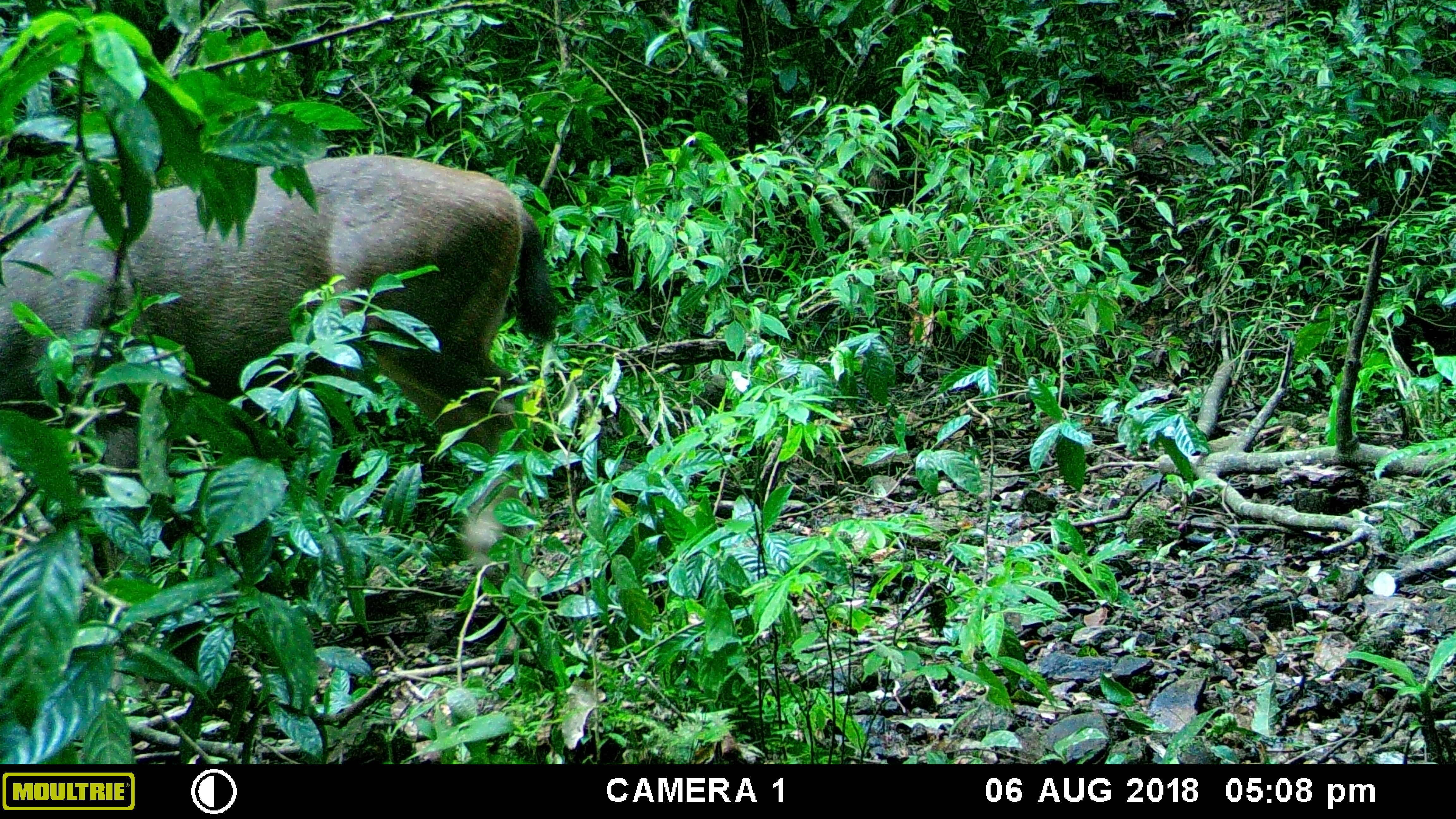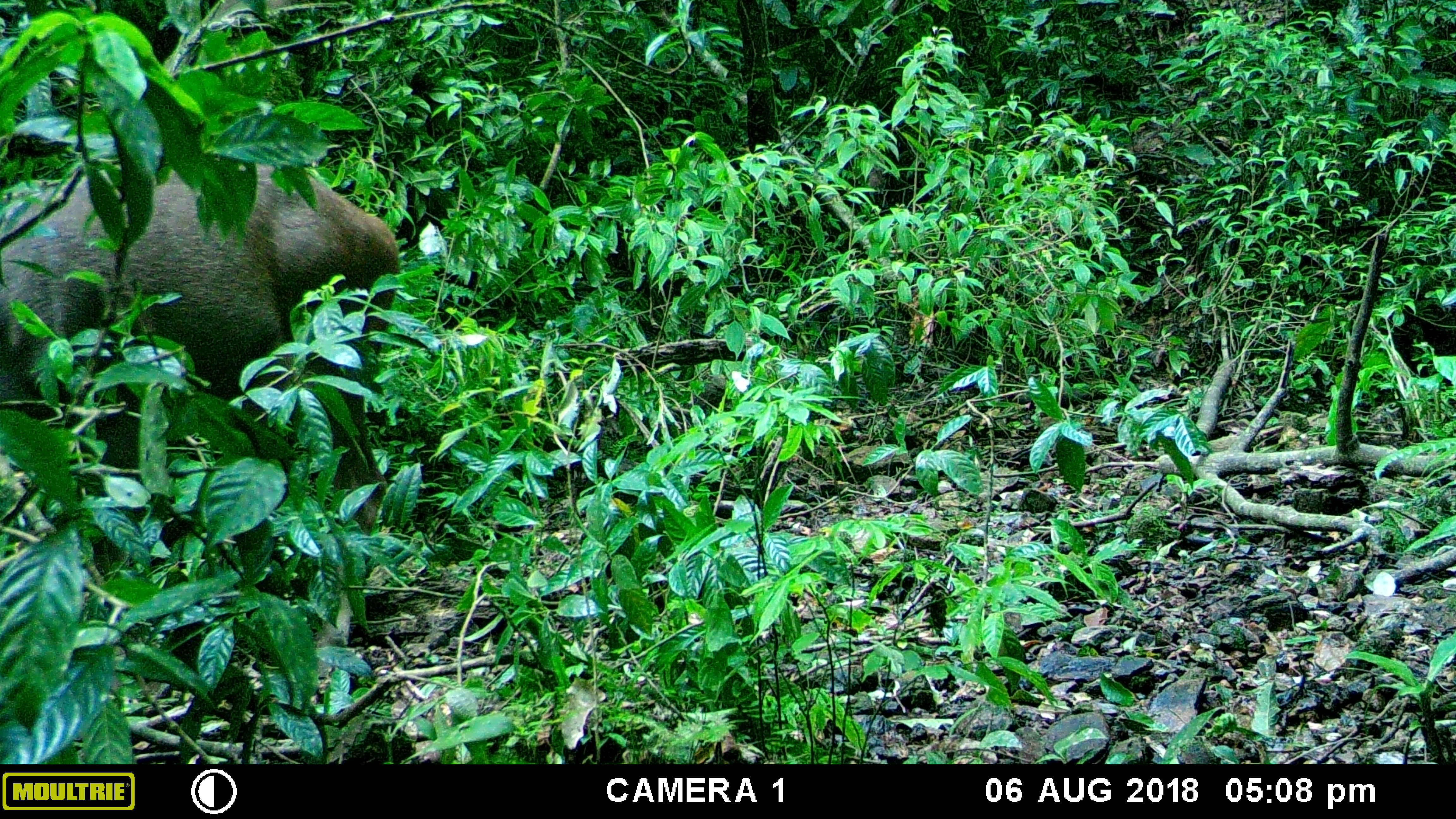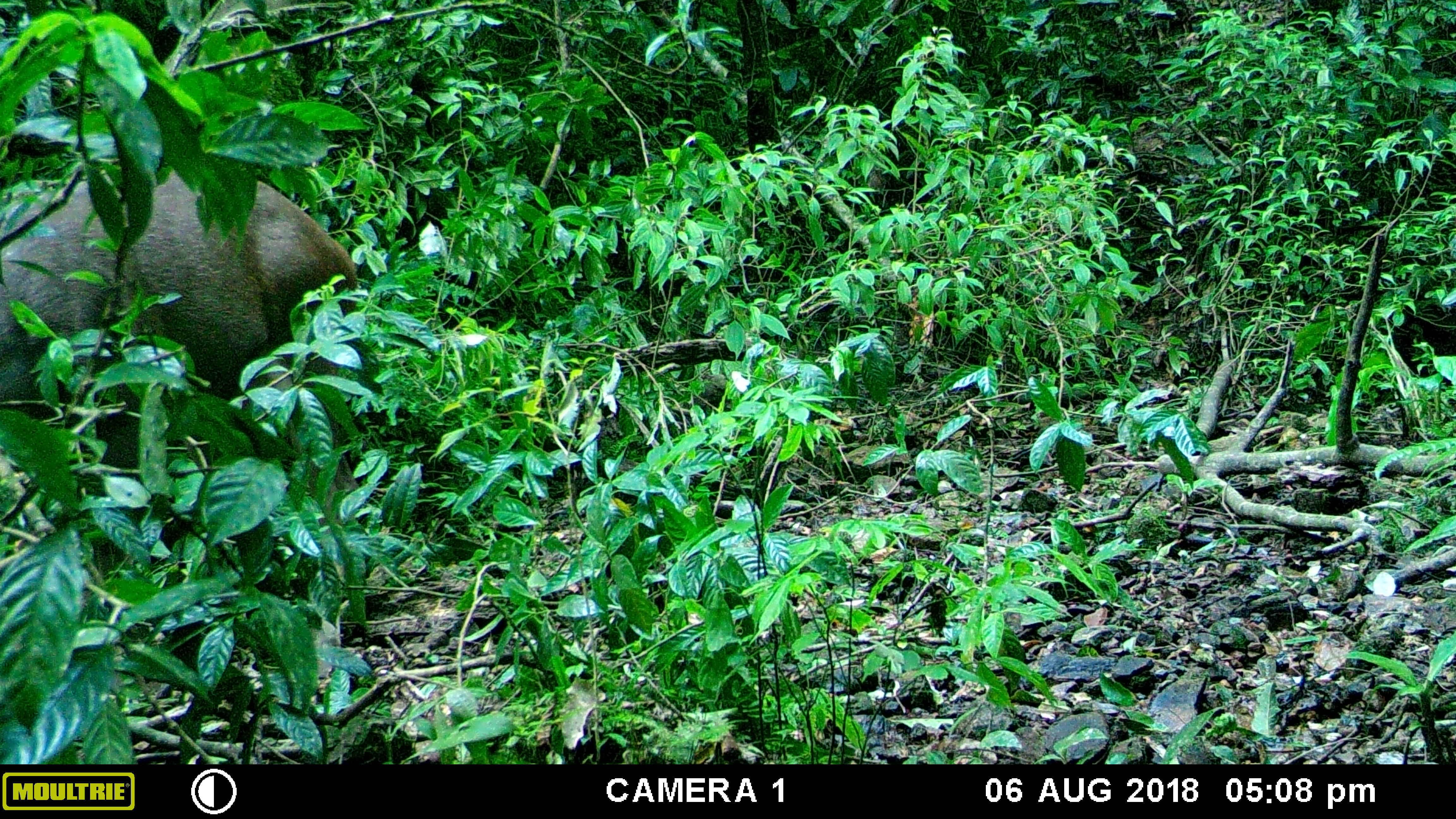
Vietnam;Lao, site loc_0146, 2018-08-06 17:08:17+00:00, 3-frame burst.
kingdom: Animalia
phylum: Chordata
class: Mammalia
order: Artiodactyla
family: Cervidae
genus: Rusa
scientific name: Rusa unicolor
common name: sambar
Sambar (Rusa unicolor). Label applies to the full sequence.